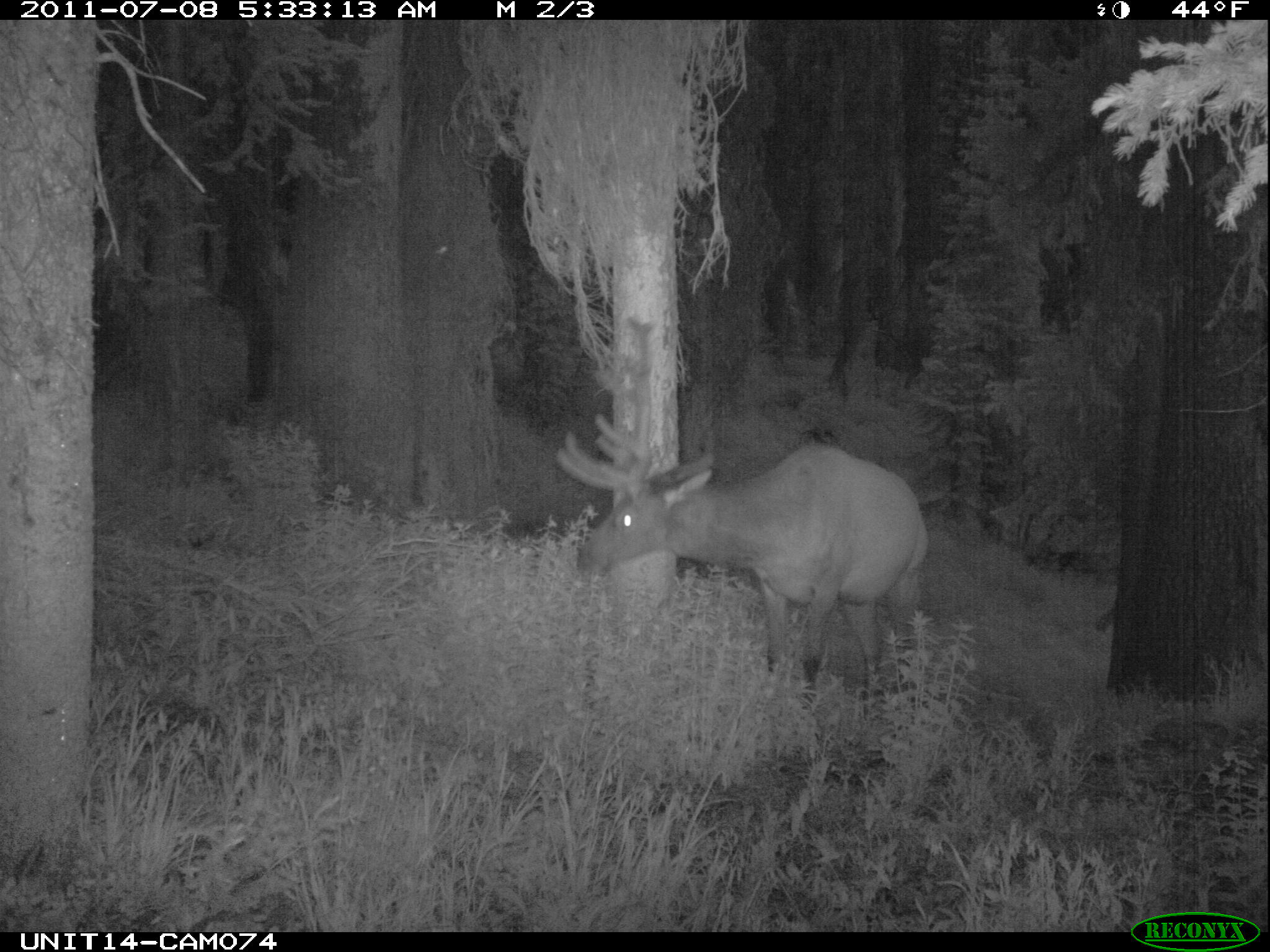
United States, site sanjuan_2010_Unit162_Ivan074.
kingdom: Animalia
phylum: Chordata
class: Mammalia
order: Artiodactyla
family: Cervidae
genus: Cervus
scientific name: Cervus elaphus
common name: red deer